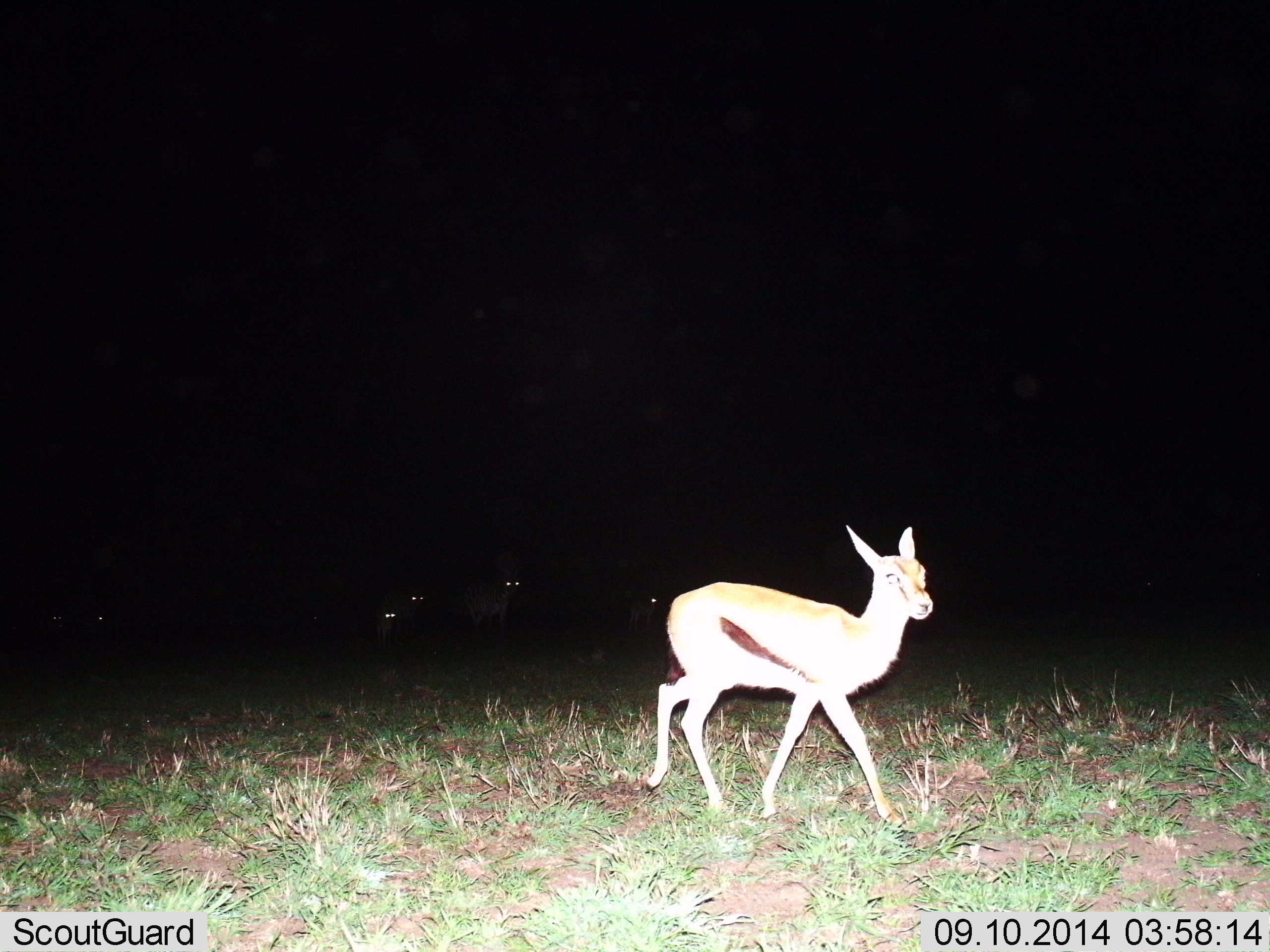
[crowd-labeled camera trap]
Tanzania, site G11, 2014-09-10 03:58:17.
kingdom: Animalia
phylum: Chordata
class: Mammalia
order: Artiodactyla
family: Bovidae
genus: Eudorcas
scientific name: Eudorcas thomsonii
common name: thomson's gazelle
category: gazellethomsons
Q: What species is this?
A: Gazellethomsons (thomson's gazelle) (Eudorcas thomsonii).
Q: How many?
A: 6.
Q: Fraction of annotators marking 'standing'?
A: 60%.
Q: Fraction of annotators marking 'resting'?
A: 20%.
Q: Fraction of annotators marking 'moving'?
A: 40%.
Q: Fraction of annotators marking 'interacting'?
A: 0%.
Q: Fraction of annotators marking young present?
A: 10%.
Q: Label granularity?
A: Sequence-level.